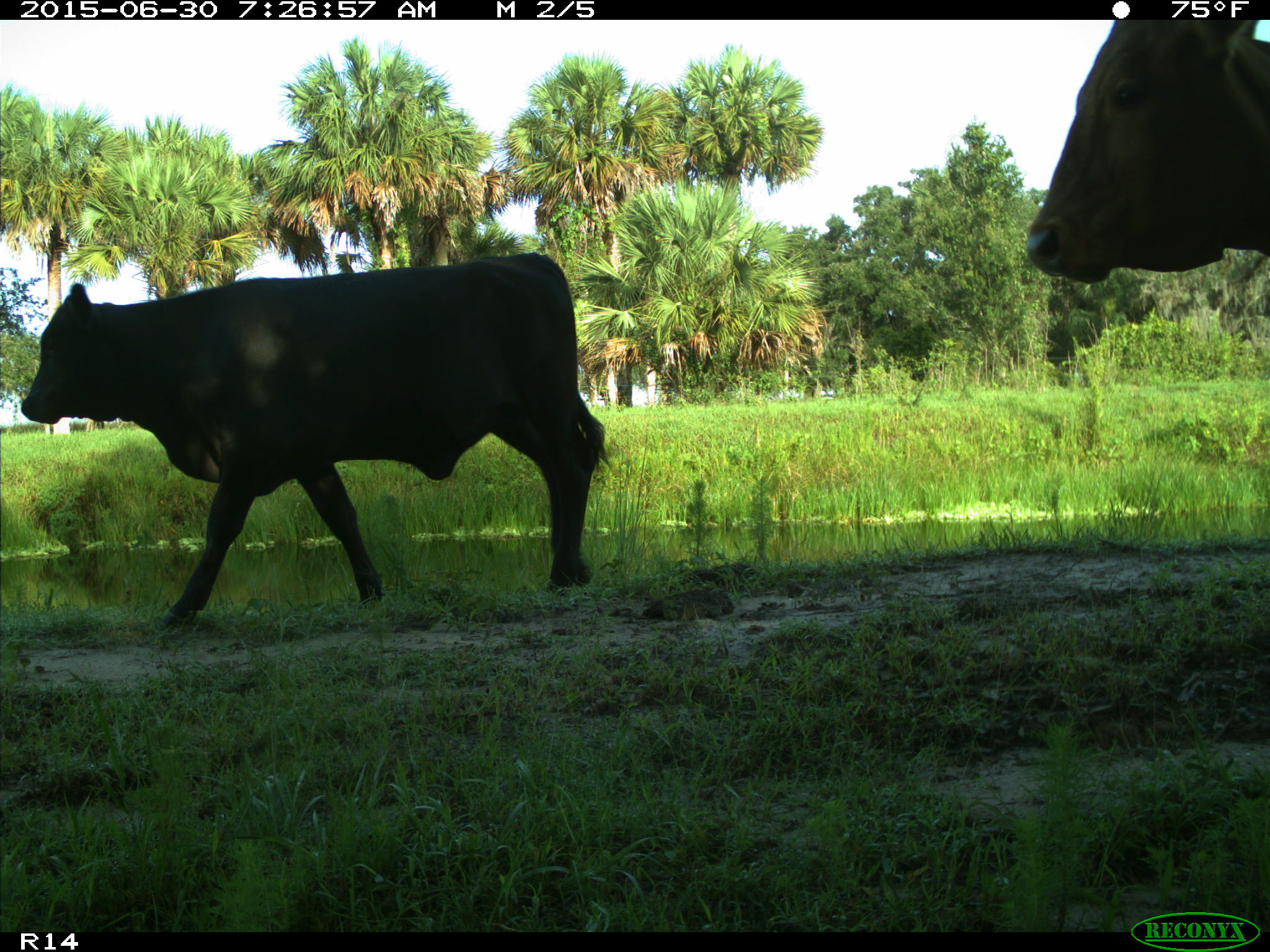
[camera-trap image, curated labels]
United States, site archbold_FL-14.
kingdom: Animalia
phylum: Chordata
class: Mammalia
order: Artiodactyla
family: Bovidae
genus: Bos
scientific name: Bos taurus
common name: domestic cow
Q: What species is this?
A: Bos taurus (domestic cow).